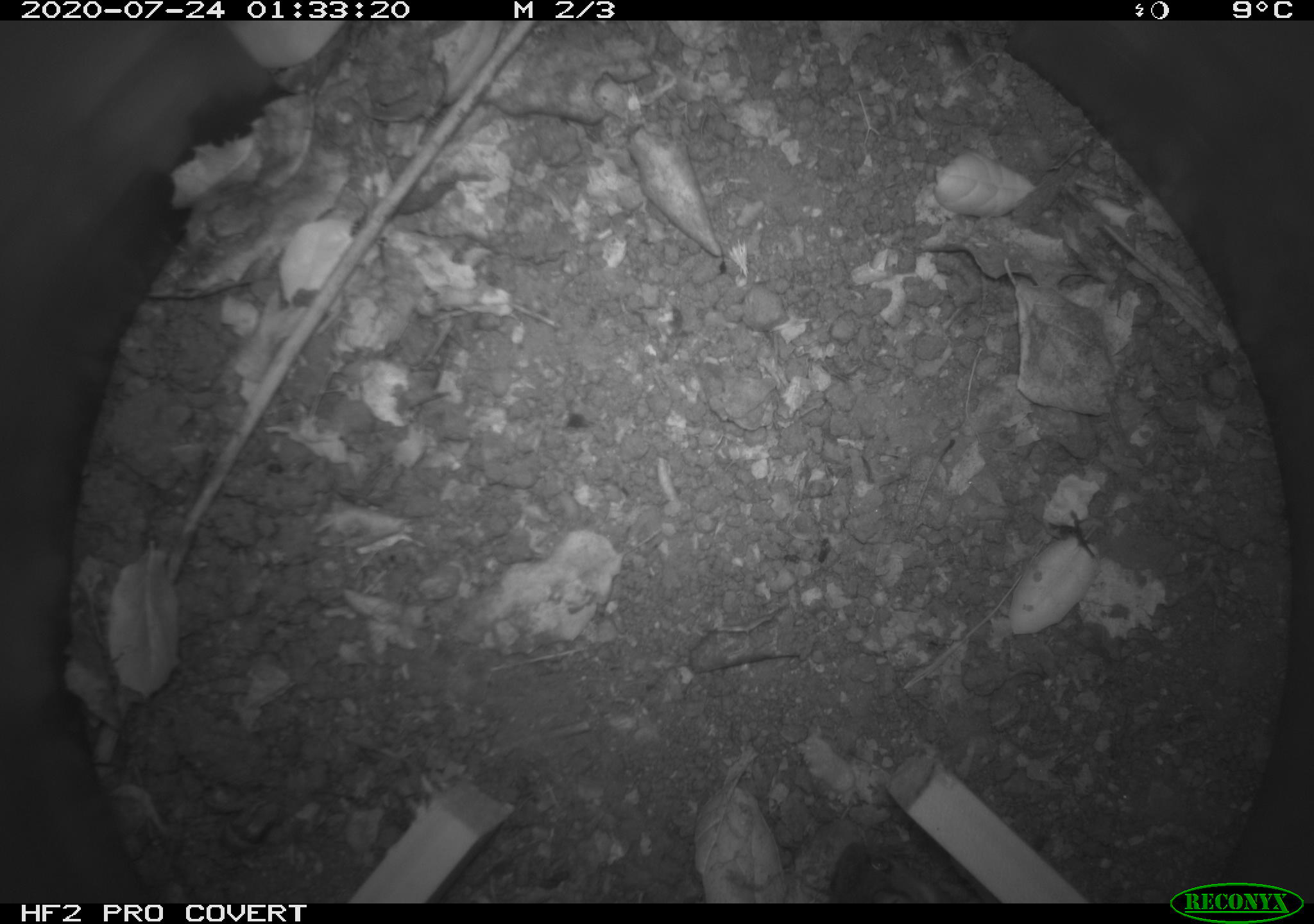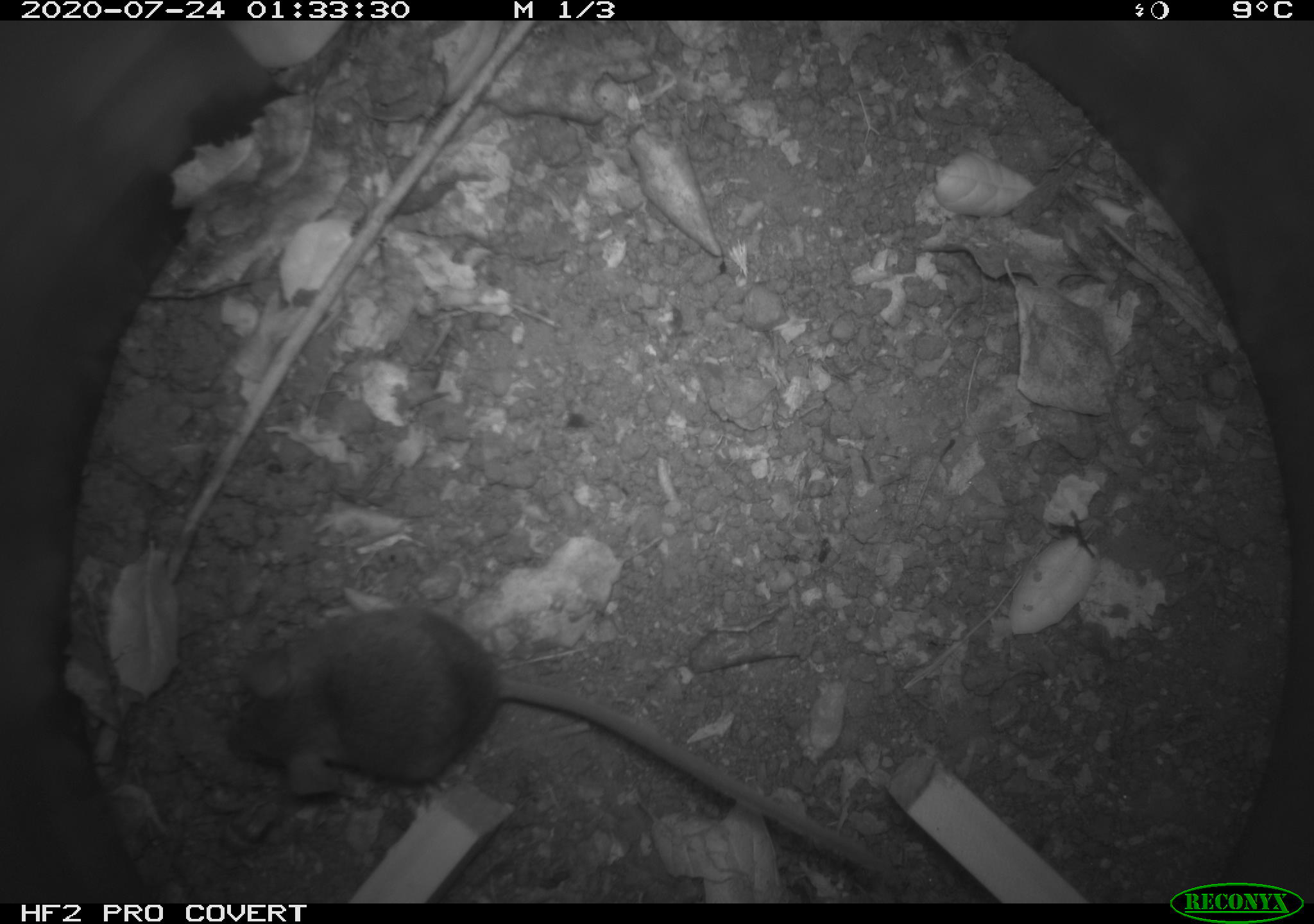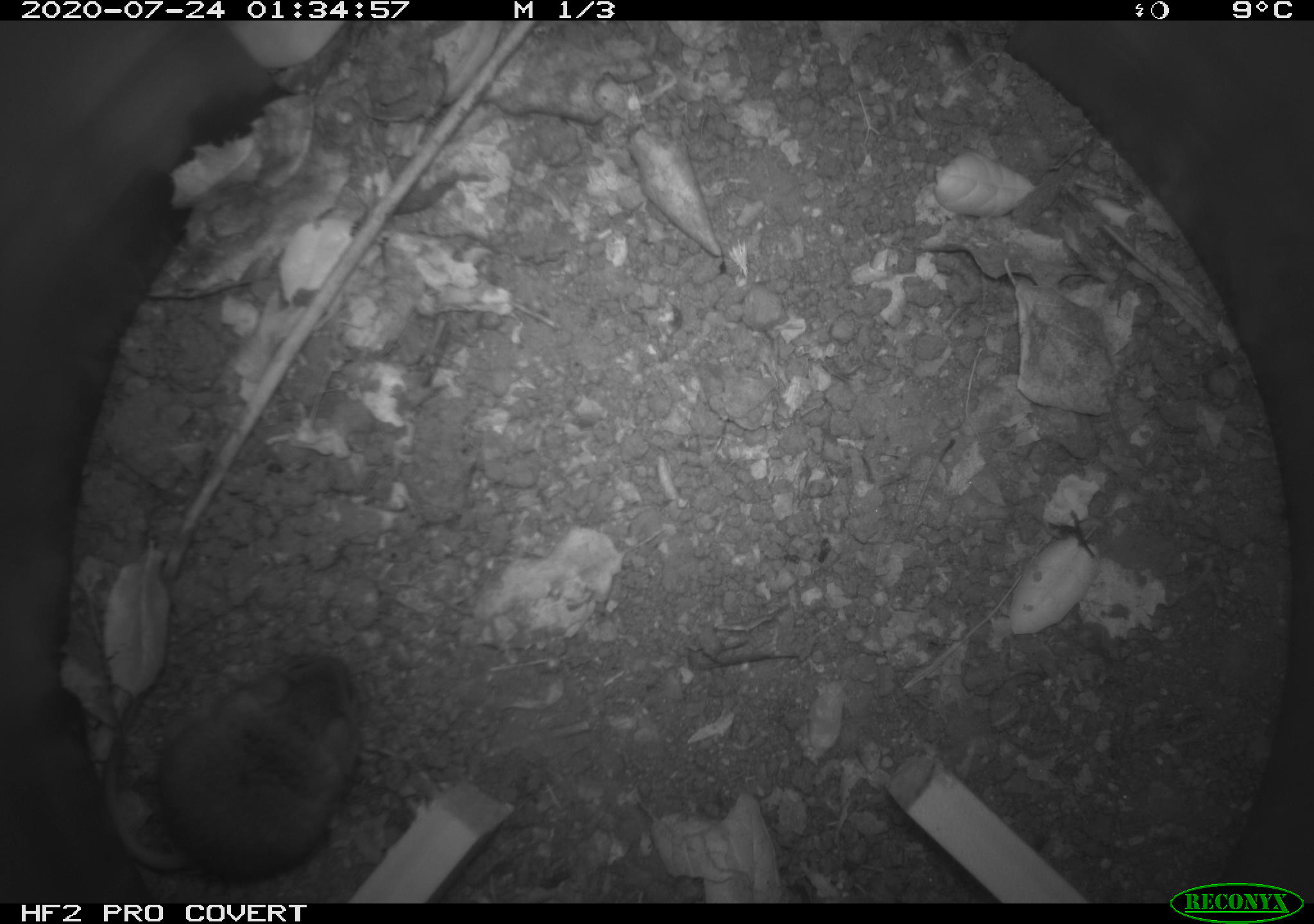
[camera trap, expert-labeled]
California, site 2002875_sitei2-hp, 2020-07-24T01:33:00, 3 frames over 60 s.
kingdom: Animalia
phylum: Chordata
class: Mammalia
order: Rodentia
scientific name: Rodentia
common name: rodent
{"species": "rodent (Rodentia)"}